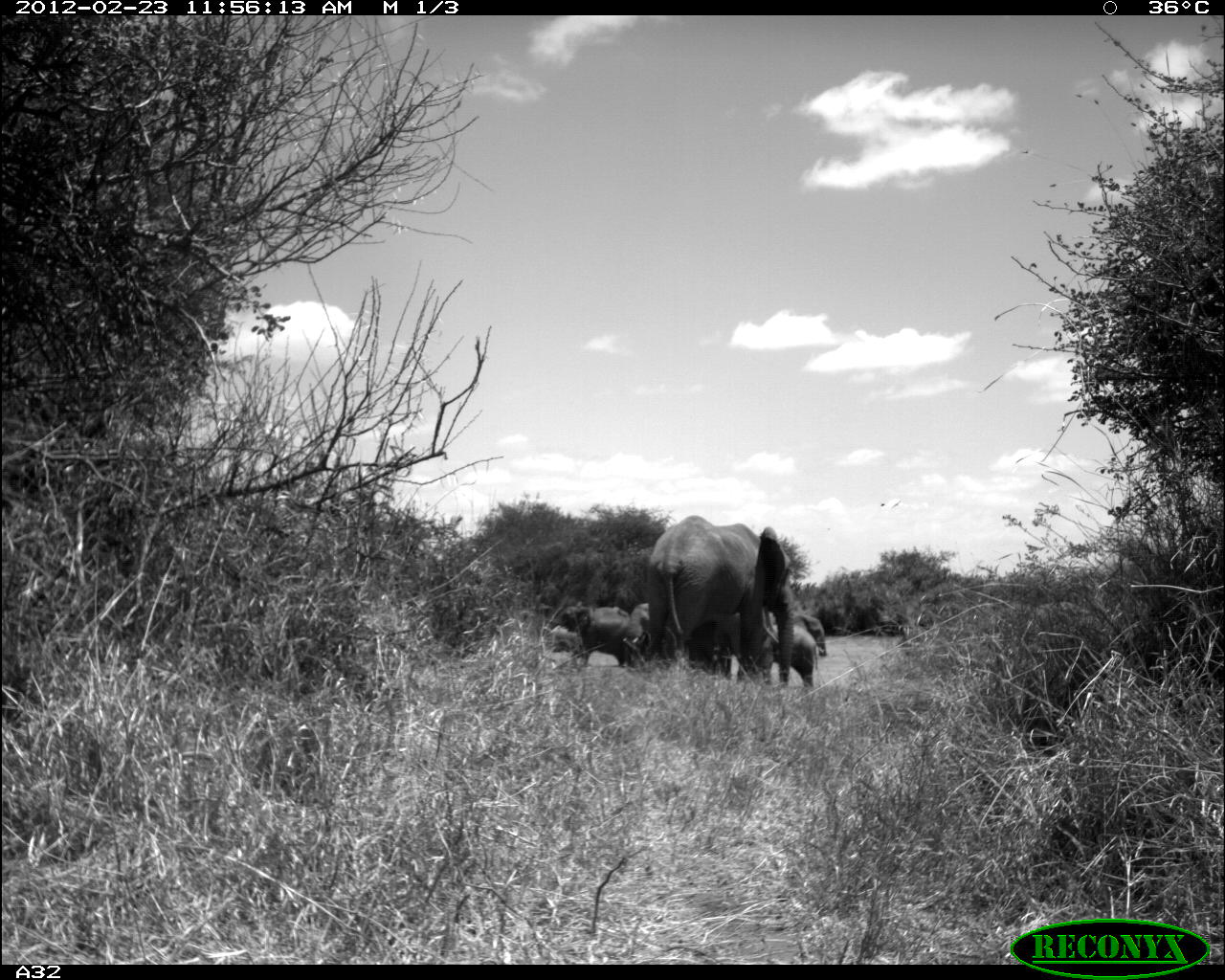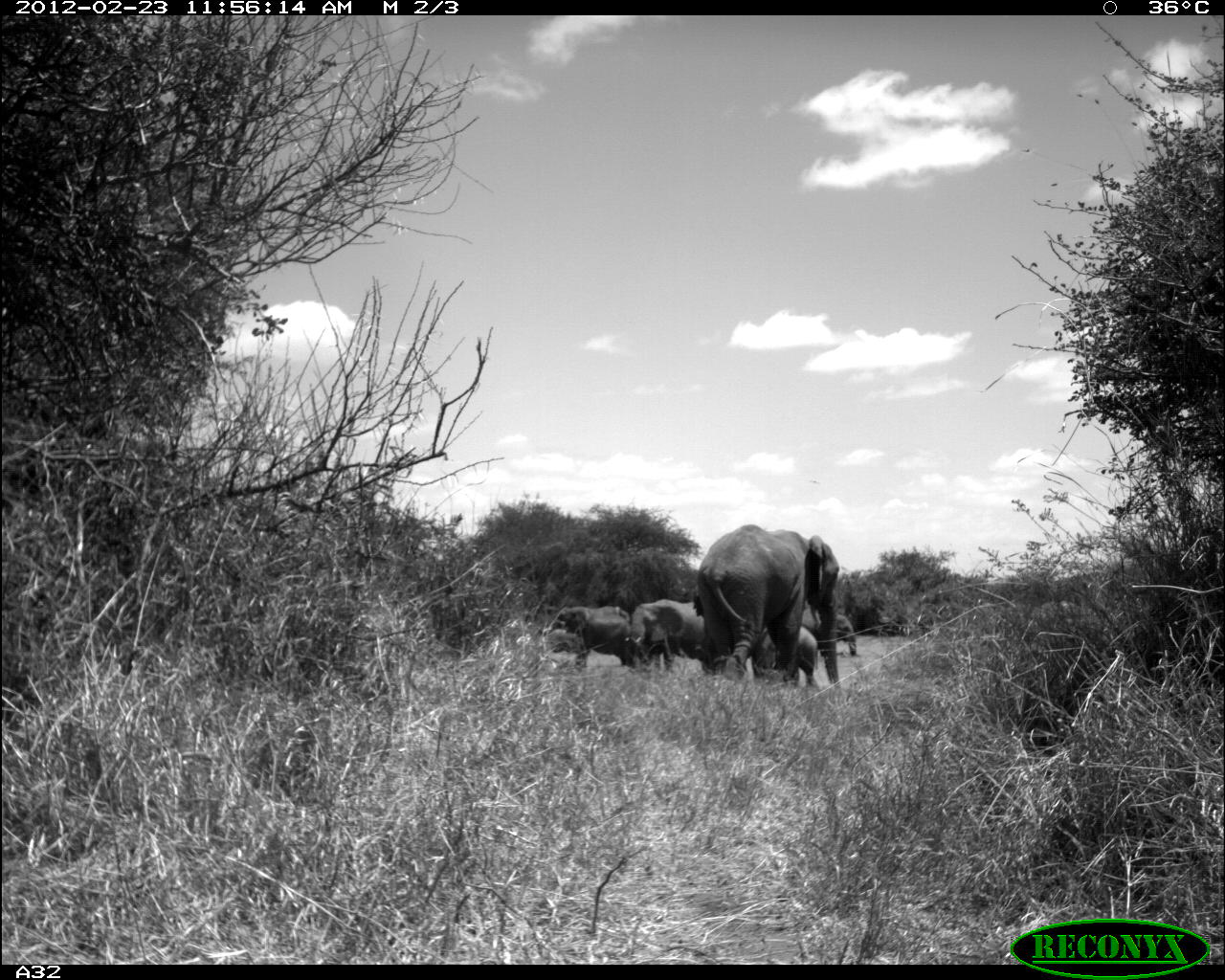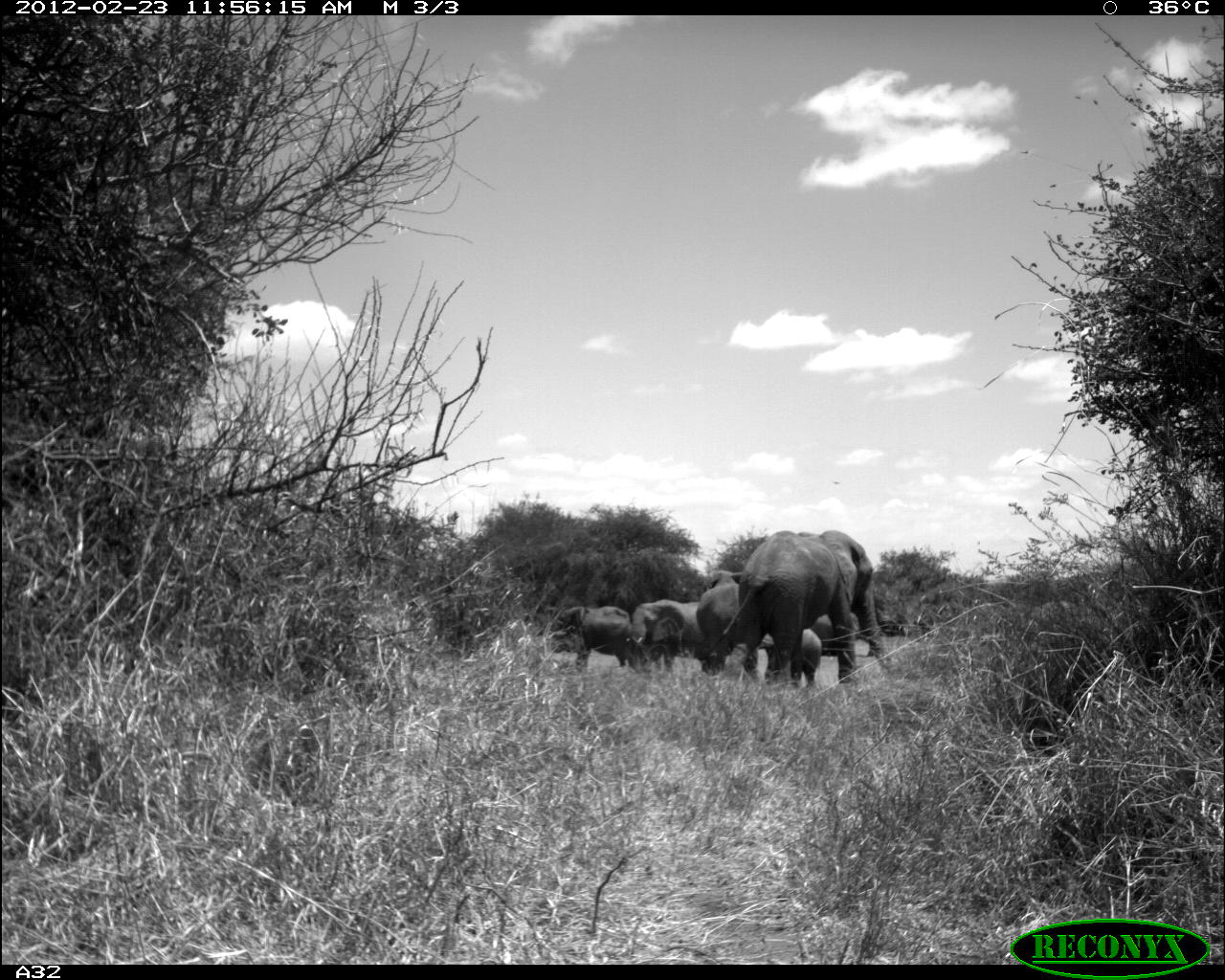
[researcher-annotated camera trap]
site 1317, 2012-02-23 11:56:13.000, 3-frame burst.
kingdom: Animalia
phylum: Chordata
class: Mammalia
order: Proboscidea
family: Elephantidae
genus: Loxodonta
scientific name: Loxodonta africana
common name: african bush elephant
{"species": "Loxodonta africana (african bush elephant)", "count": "5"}